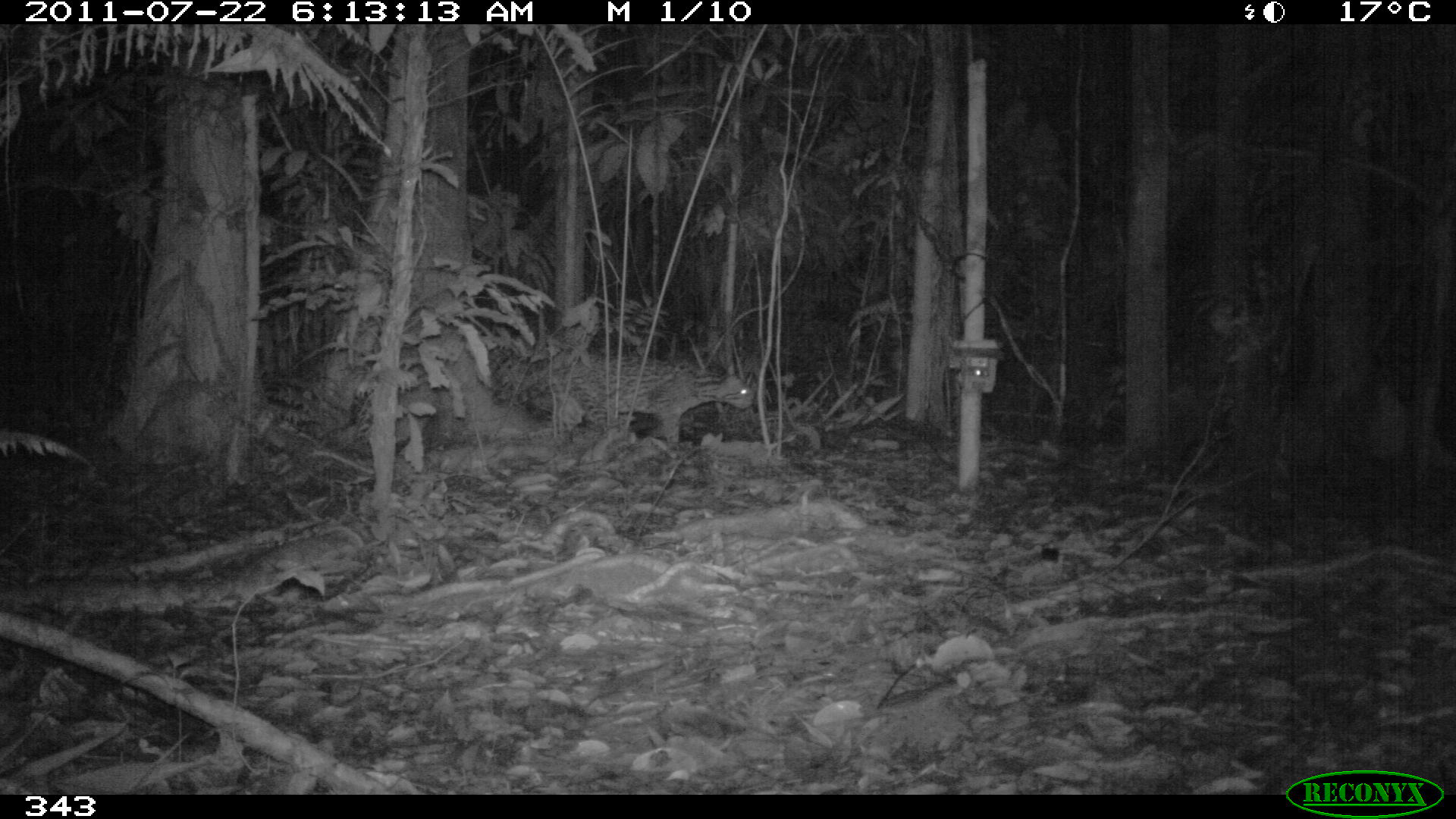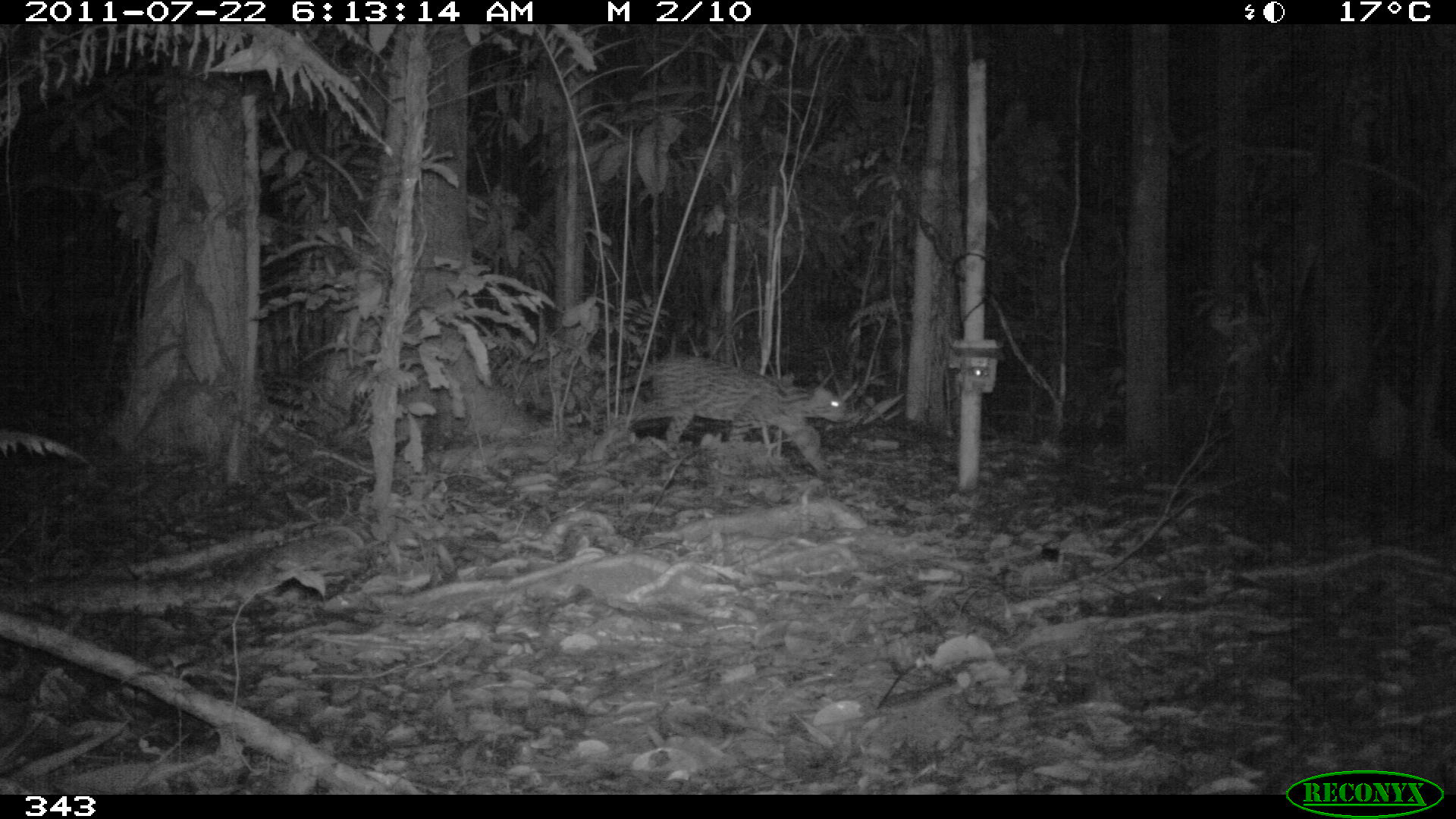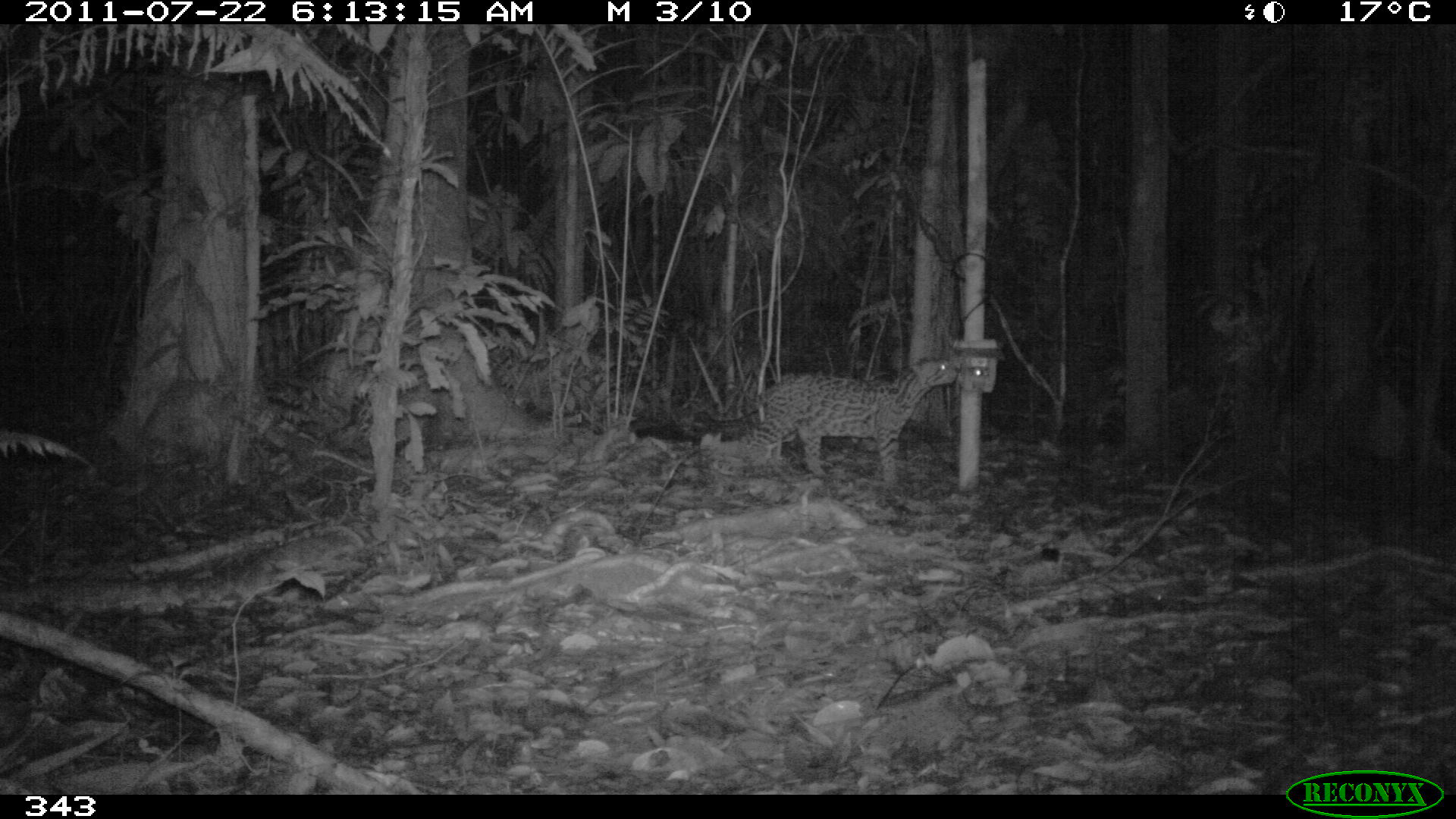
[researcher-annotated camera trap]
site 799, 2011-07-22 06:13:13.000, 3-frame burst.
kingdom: Animalia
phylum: Chordata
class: Mammalia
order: Carnivora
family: Felidae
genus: Leopardus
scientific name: Leopardus pardalis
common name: ocelot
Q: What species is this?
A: Leopardus pardalis (ocelot).